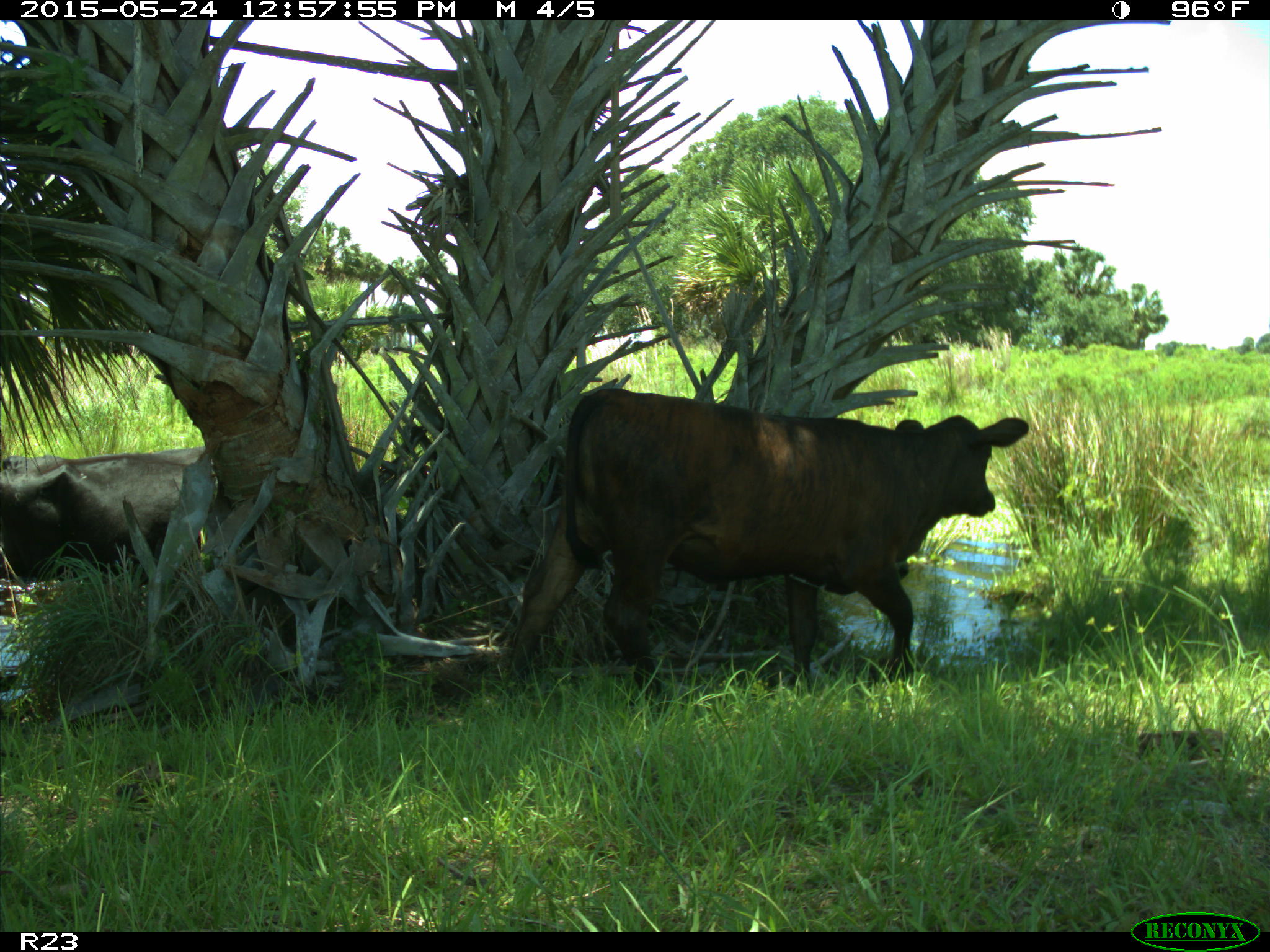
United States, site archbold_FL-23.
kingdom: Animalia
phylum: Chordata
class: Mammalia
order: Artiodactyla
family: Bovidae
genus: Bos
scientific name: Bos taurus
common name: domestic cow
Bos taurus (domestic cow).